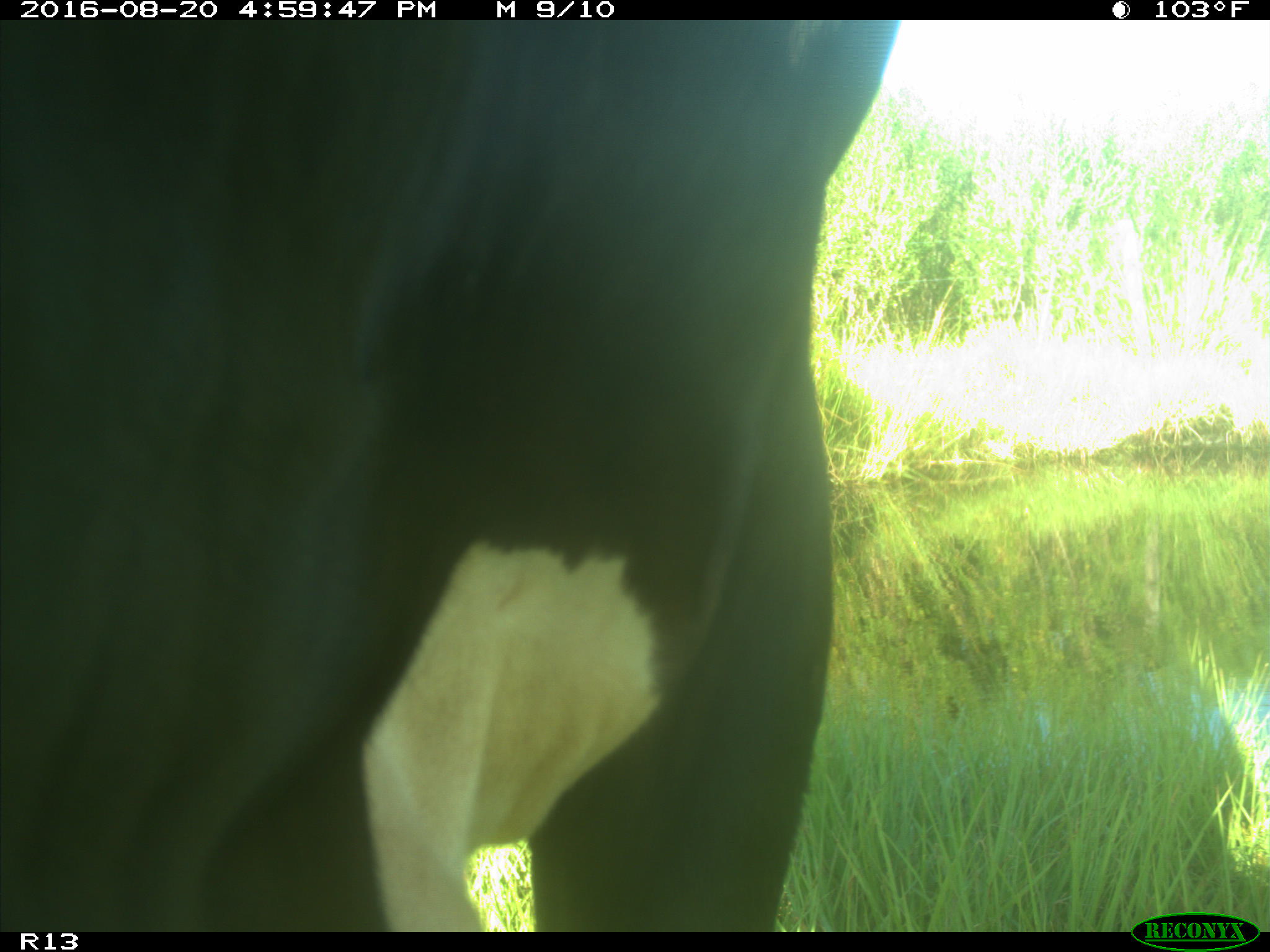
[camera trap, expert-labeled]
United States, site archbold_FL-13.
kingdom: Animalia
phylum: Chordata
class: Mammalia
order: Artiodactyla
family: Bovidae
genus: Bos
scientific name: Bos taurus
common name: domestic cow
Bos taurus (domestic cow).